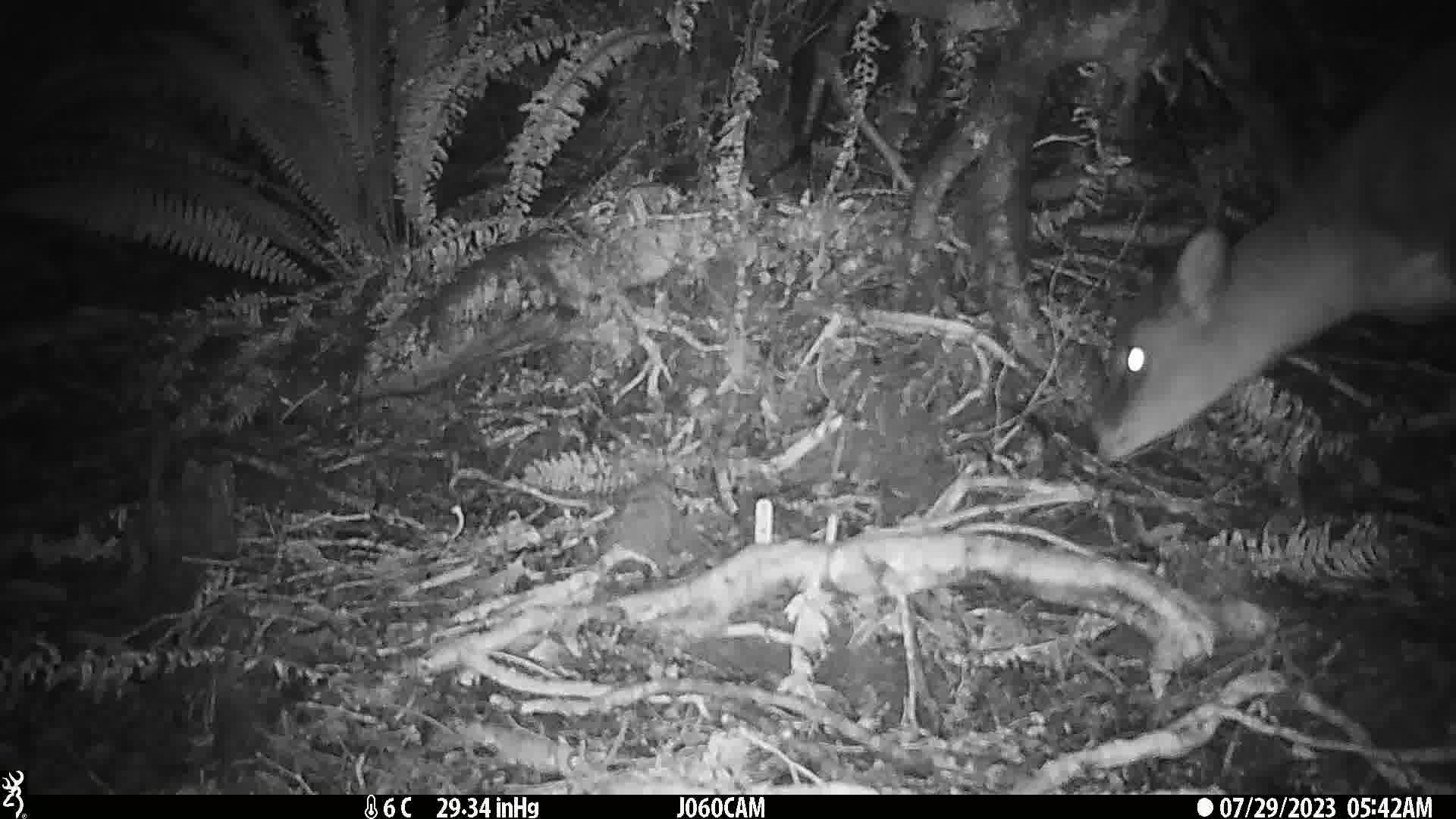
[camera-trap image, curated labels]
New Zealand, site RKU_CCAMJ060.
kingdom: Animalia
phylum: Chordata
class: Mammalia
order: Artiodactyla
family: Cervidae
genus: Odocoileus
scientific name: Odocoileus virginianus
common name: white-tailed deer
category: white tailed deer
White tailed deer (white-tailed deer) (Odocoileus virginianus).